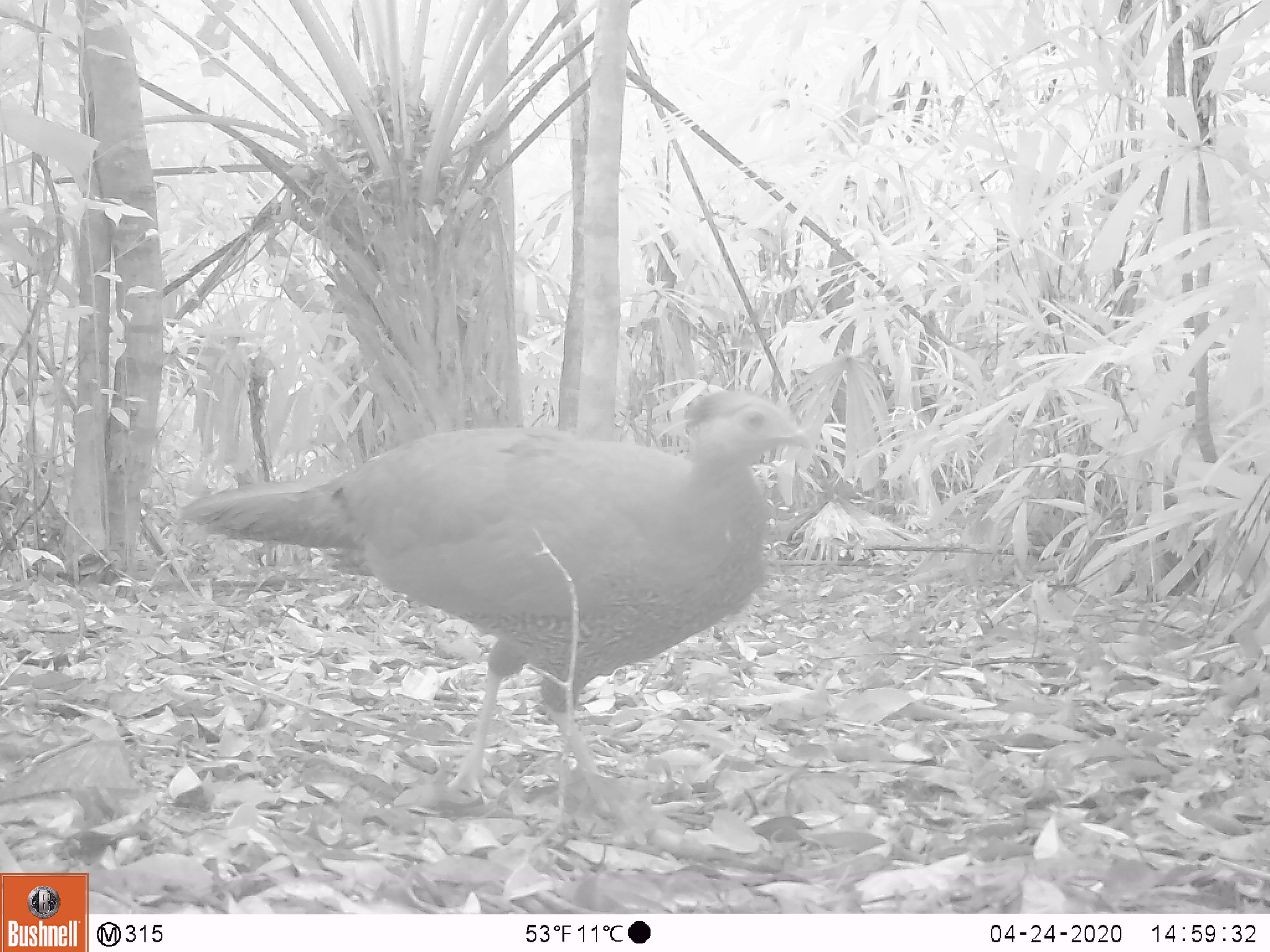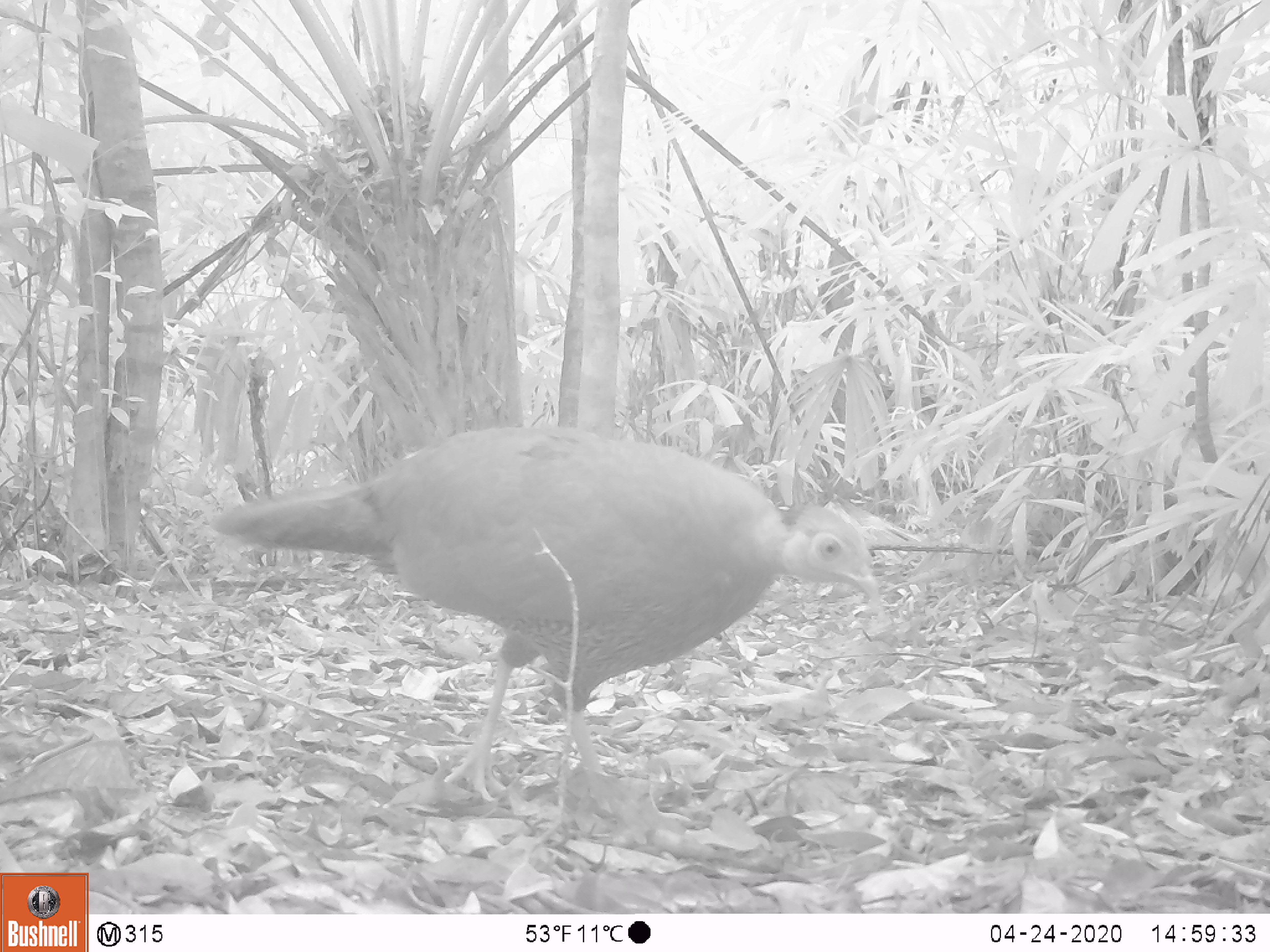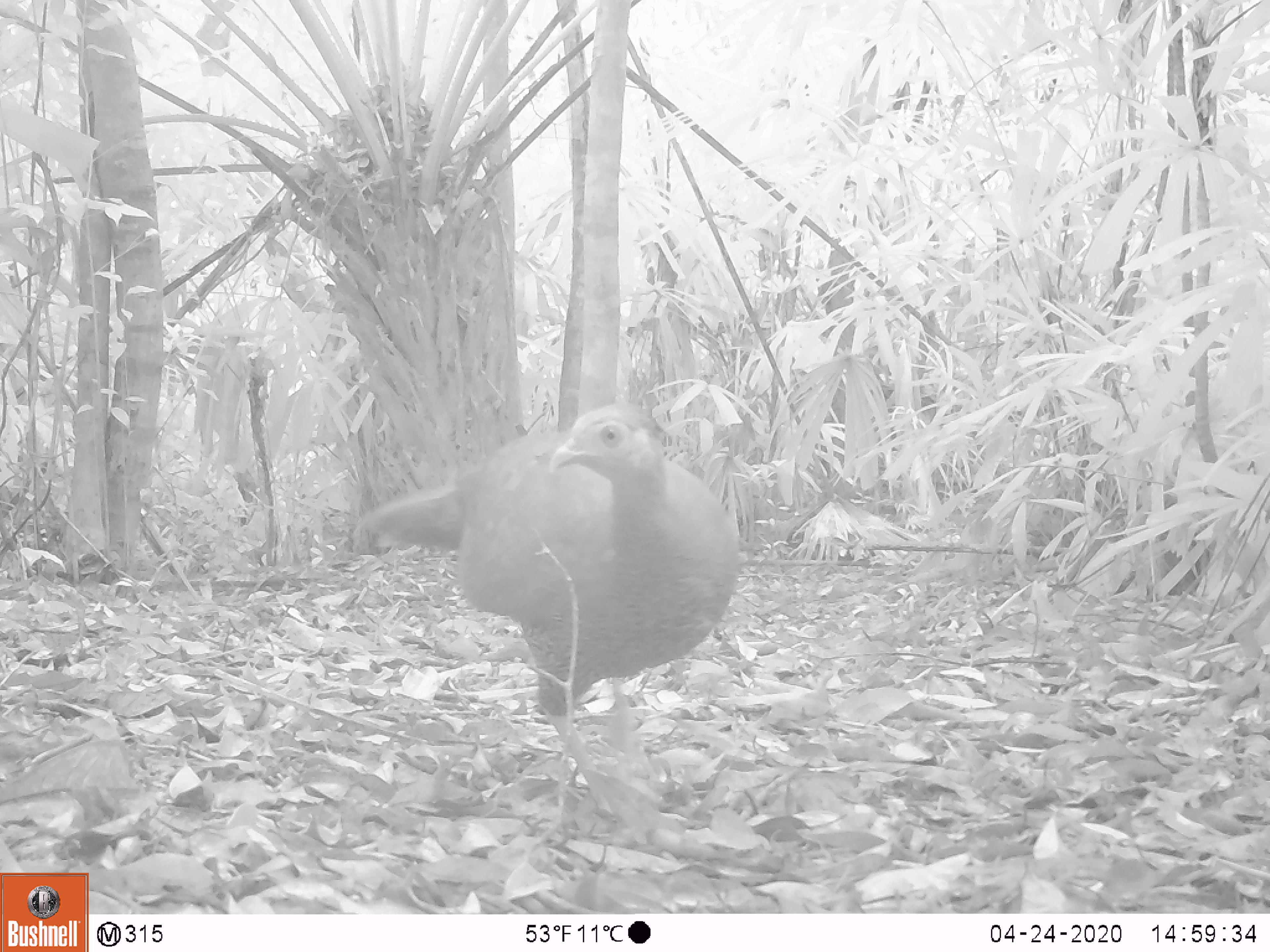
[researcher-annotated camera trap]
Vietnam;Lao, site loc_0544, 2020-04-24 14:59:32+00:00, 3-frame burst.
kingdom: Animalia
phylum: Chordata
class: Aves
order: Galliformes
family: Phasianidae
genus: Lophura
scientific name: Lophura nycthemera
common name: silver pheasant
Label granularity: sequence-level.